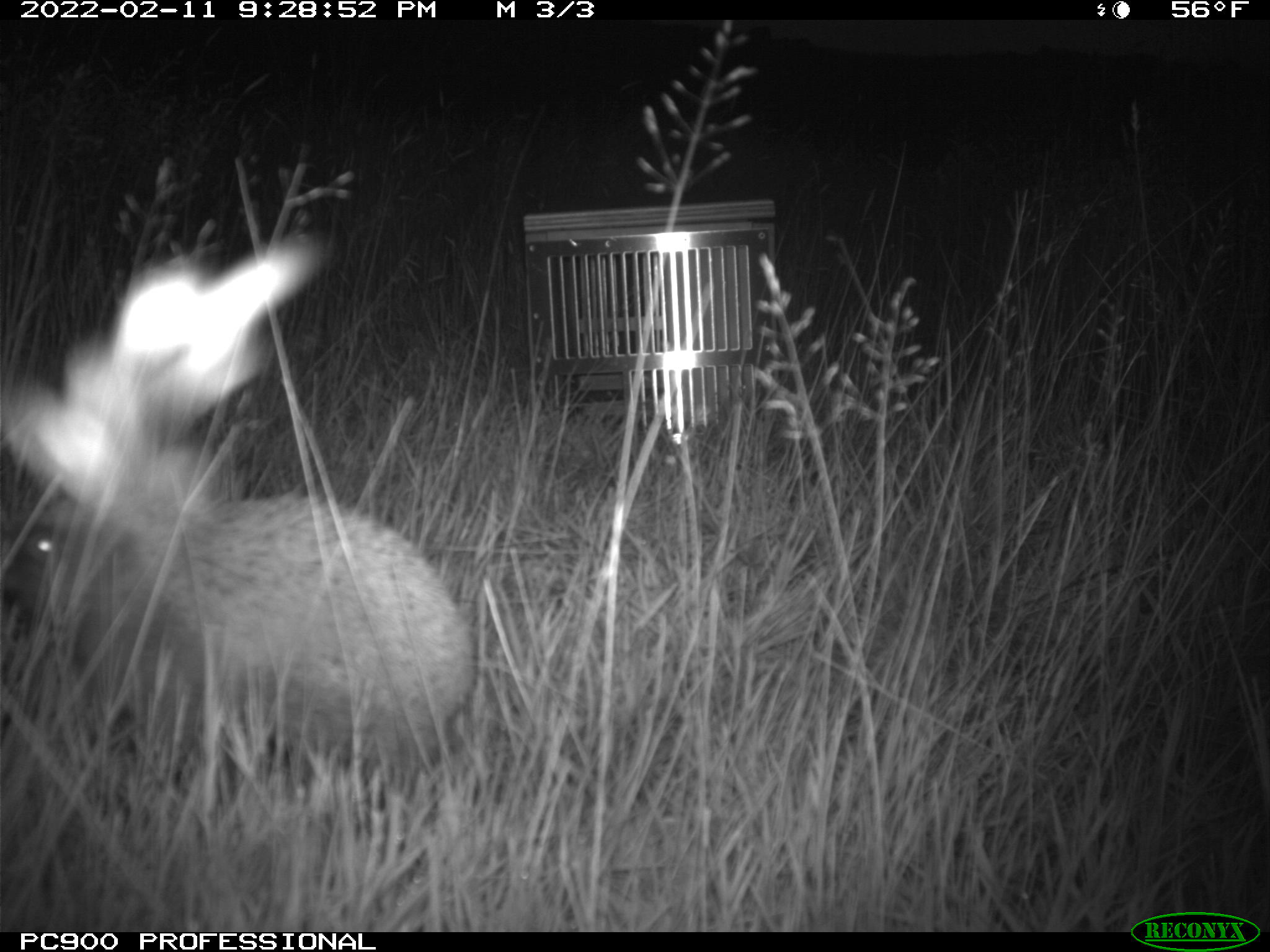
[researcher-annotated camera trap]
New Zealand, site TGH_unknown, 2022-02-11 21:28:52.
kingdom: Animalia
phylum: Chordata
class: Mammalia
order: Eulipotyphla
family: Erinaceidae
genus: Erinaceus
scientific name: Erinaceus europaeus europaeus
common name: european hedgehog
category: hedgehog